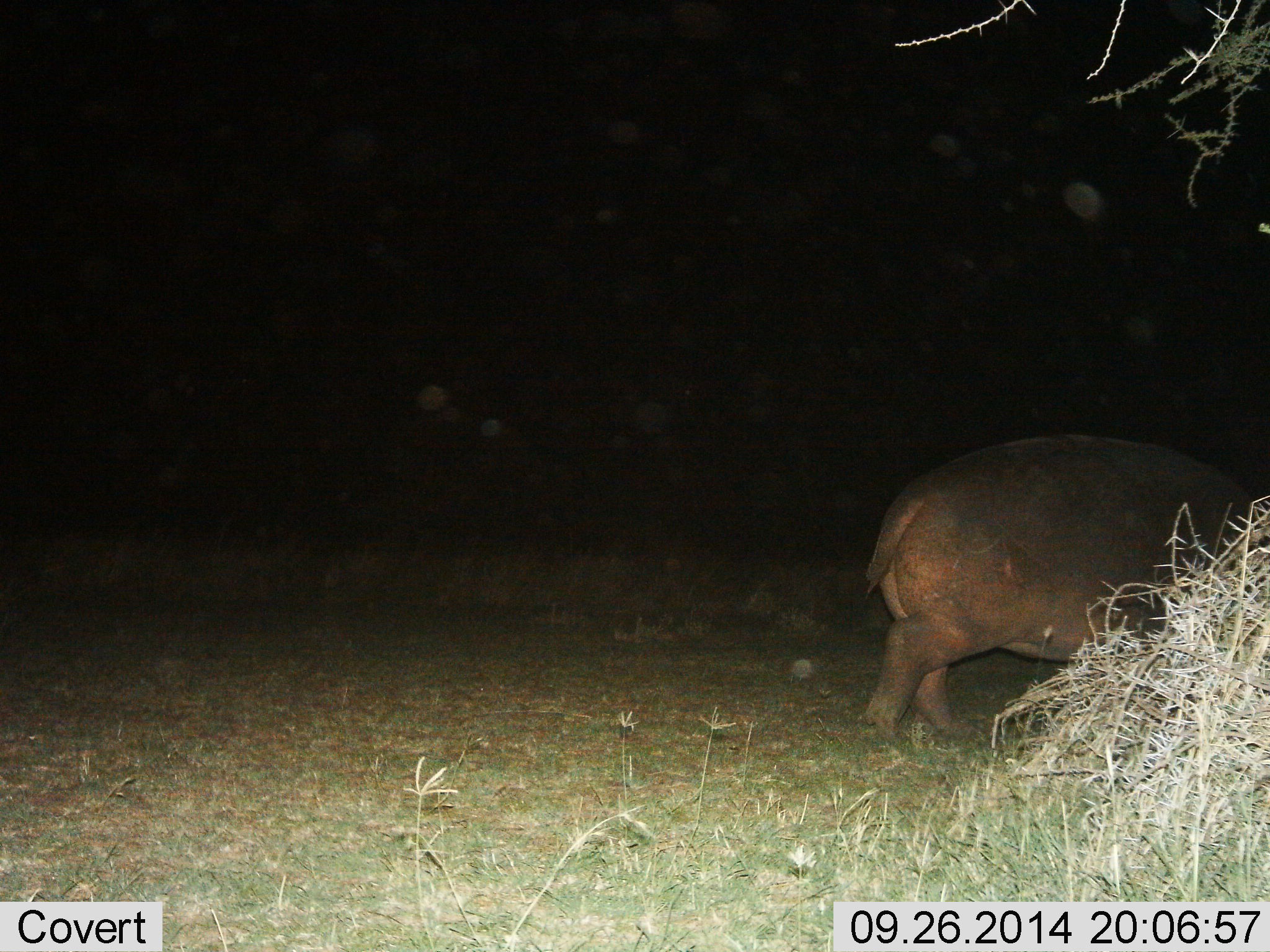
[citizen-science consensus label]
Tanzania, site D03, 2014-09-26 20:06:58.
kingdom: Animalia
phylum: Chordata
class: Mammalia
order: Artiodactyla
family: Hippopotamidae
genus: Hippopotamus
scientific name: Hippopotamus amphibius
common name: hippopotamus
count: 1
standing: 0%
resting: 0%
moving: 100%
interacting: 0%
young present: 0%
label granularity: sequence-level